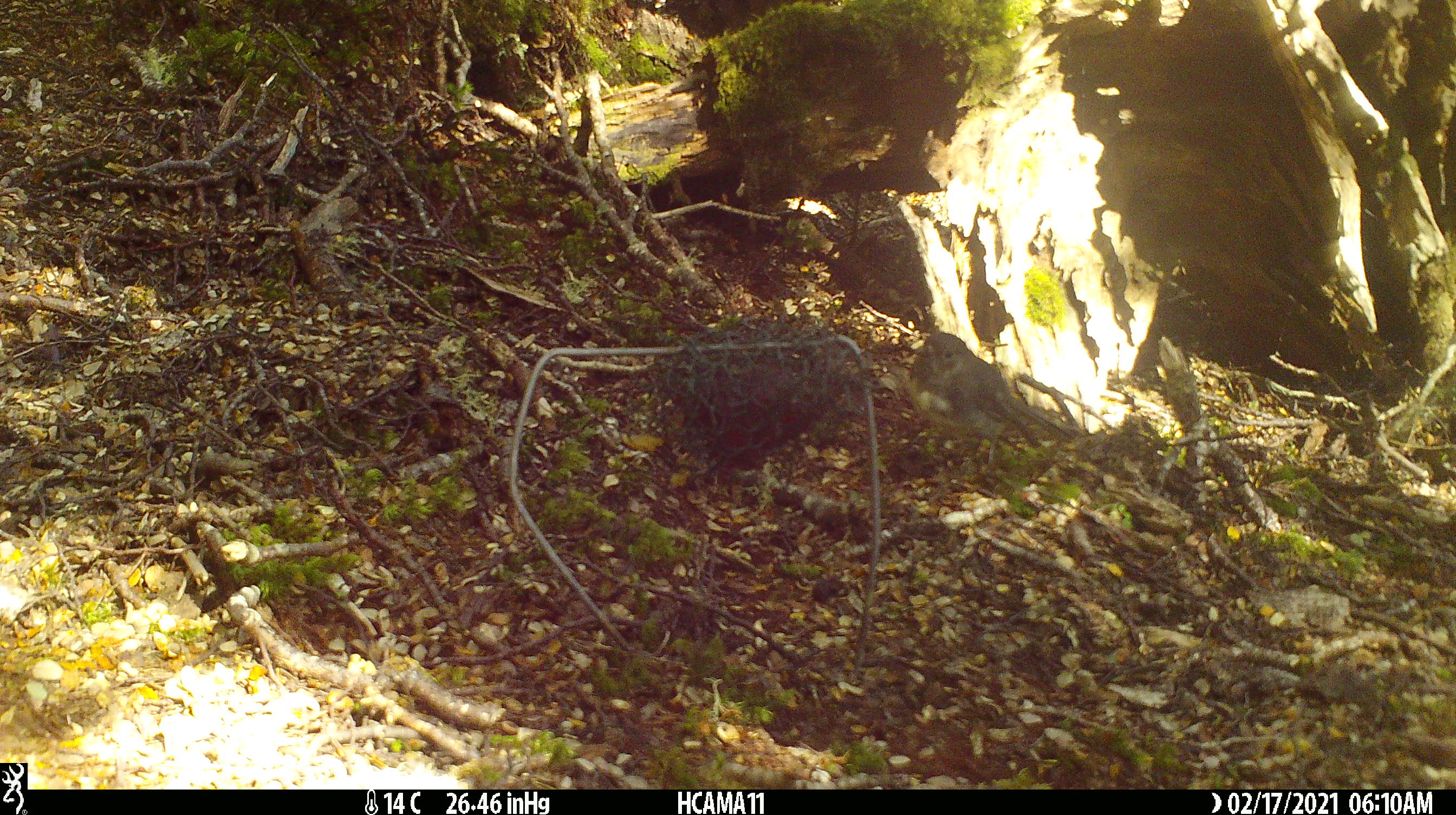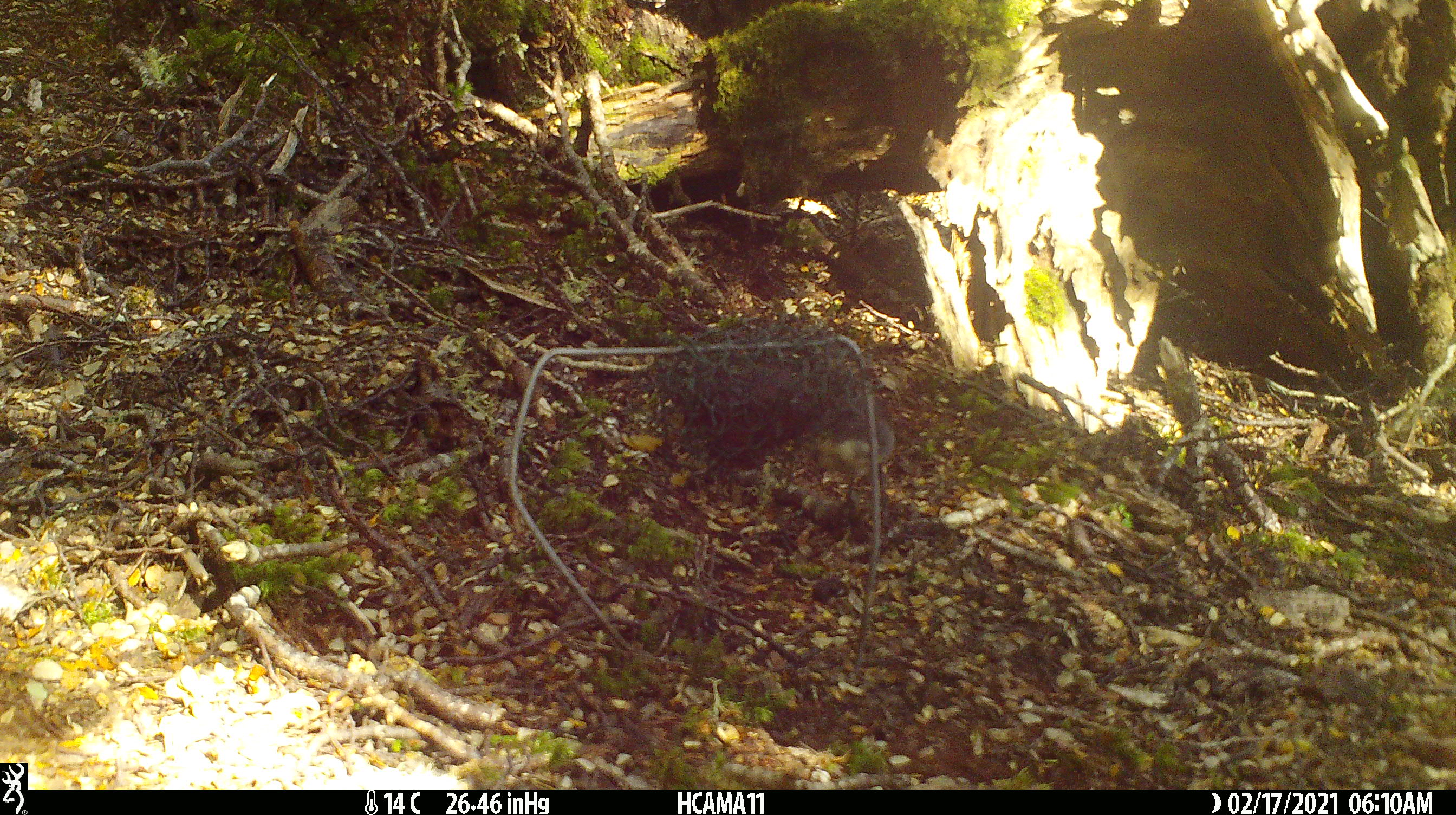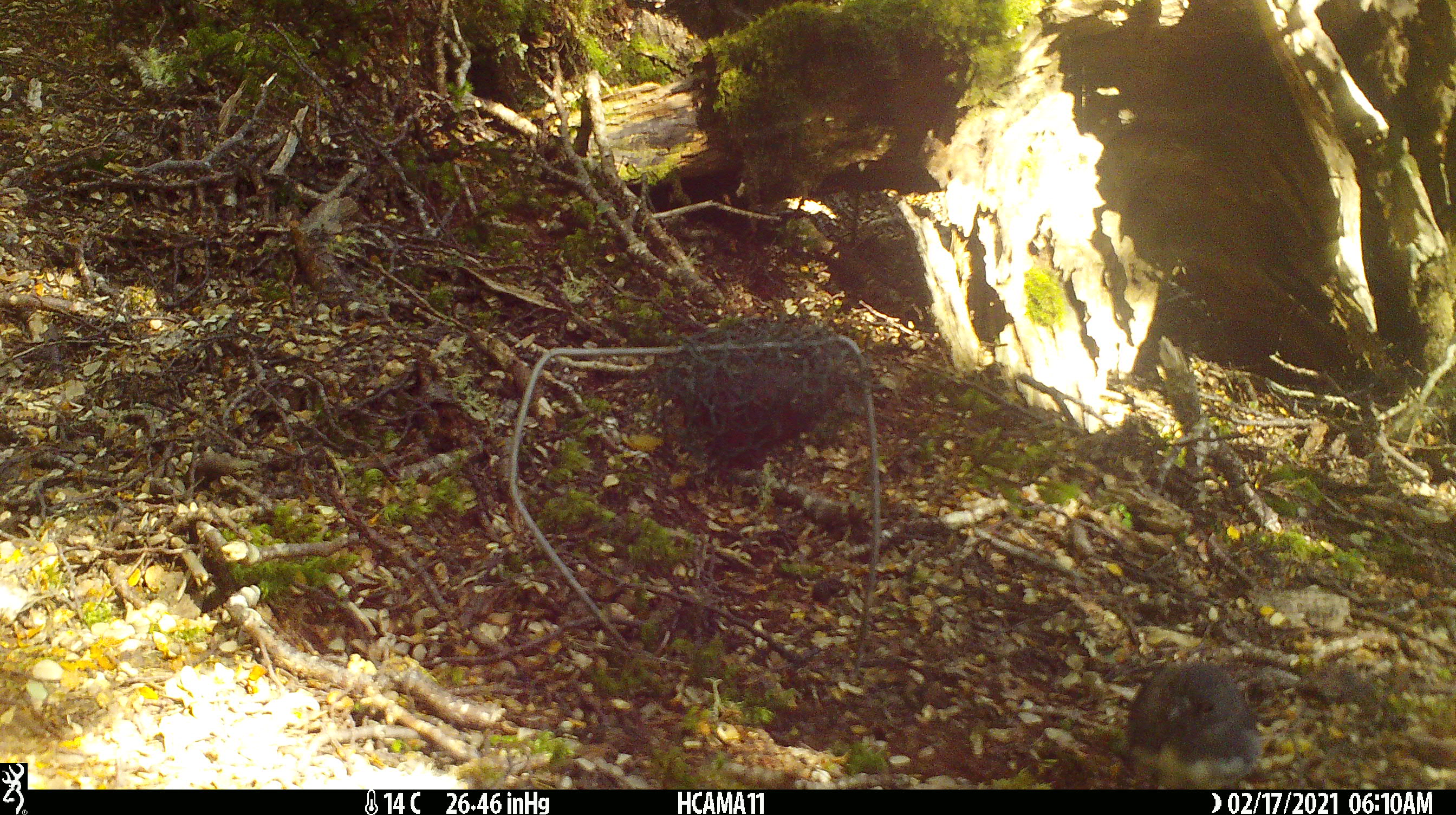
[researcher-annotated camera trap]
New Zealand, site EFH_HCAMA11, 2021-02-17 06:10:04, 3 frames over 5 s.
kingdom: Animalia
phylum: Chordata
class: Aves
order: Passeriformes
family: Petroicidae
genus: Petroica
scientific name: Petroica australis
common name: new zealand robin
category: robin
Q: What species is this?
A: Robin (new zealand robin) (Petroica australis).